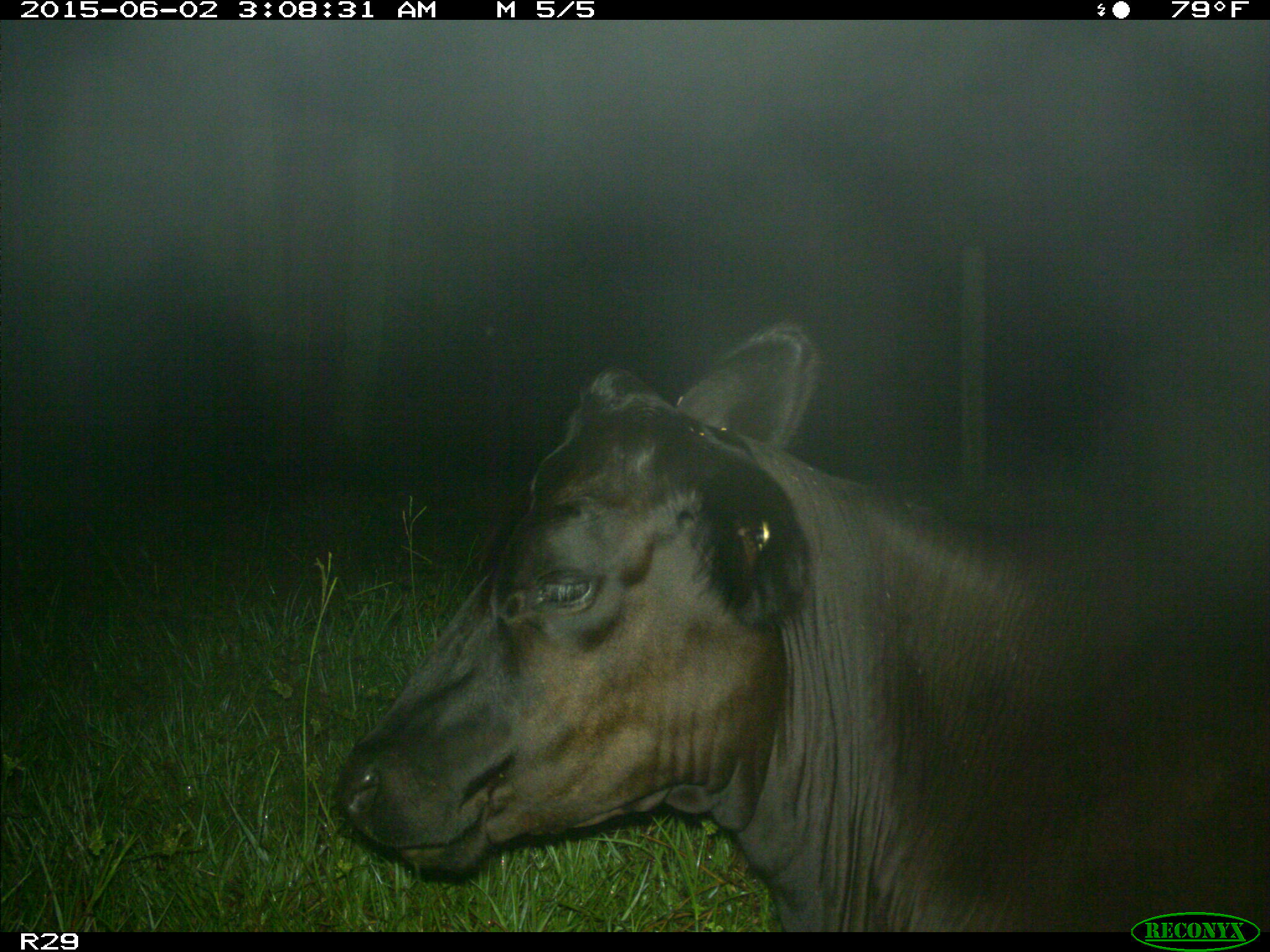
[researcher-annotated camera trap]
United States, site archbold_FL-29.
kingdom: Animalia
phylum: Chordata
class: Mammalia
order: Artiodactyla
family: Bovidae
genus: Bos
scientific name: Bos taurus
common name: domestic cow